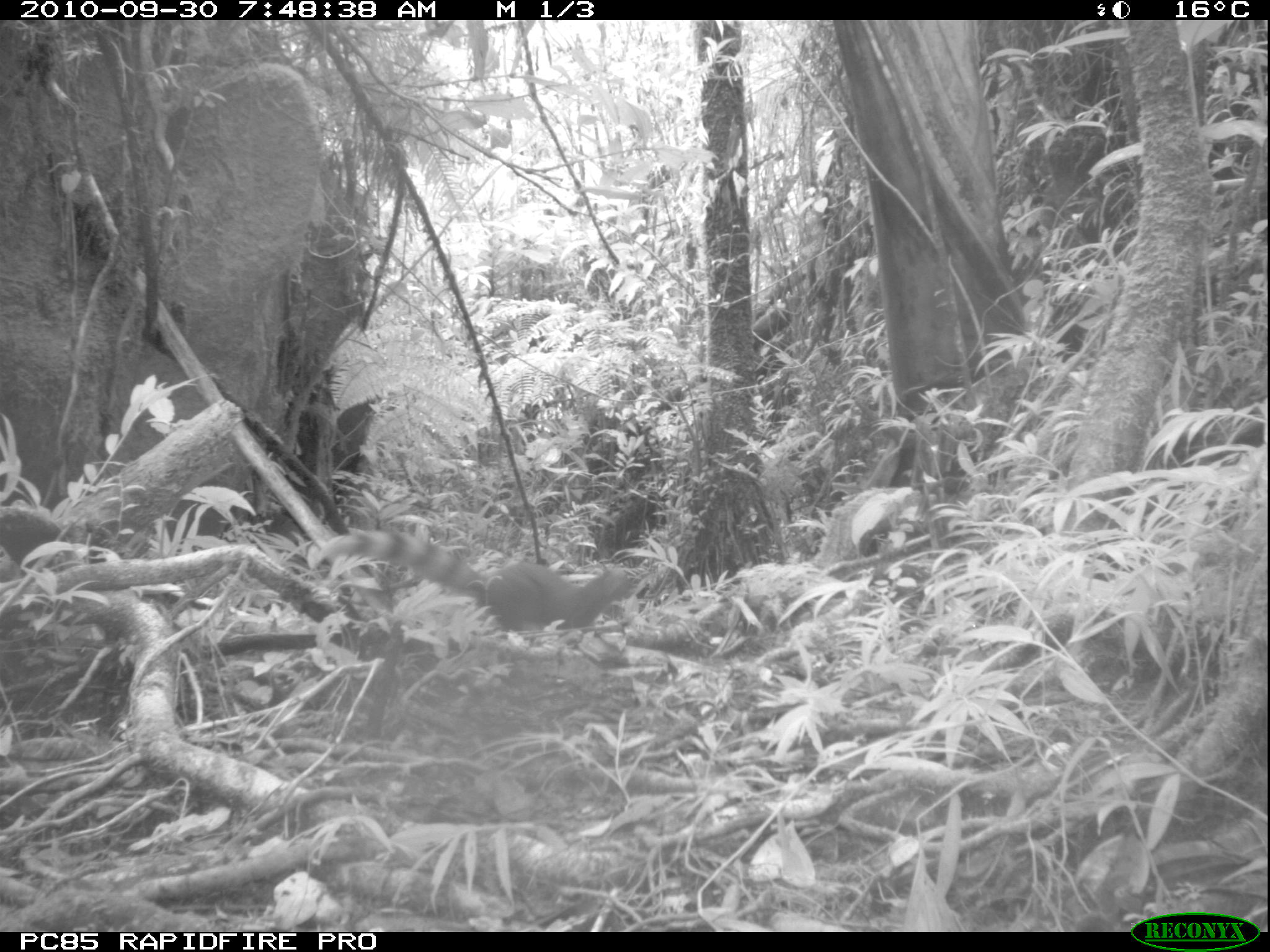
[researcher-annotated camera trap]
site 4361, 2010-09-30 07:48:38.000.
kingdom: Animalia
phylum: Chordata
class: Mammalia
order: Carnivora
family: Eupleridae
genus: Galidia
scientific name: Galidia elegans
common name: ring-tailed vontsira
Galidia elegans (ring-tailed vontsira), count 1.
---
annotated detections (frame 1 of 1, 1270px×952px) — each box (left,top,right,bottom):
galidia elegans: (320,529,632,639)